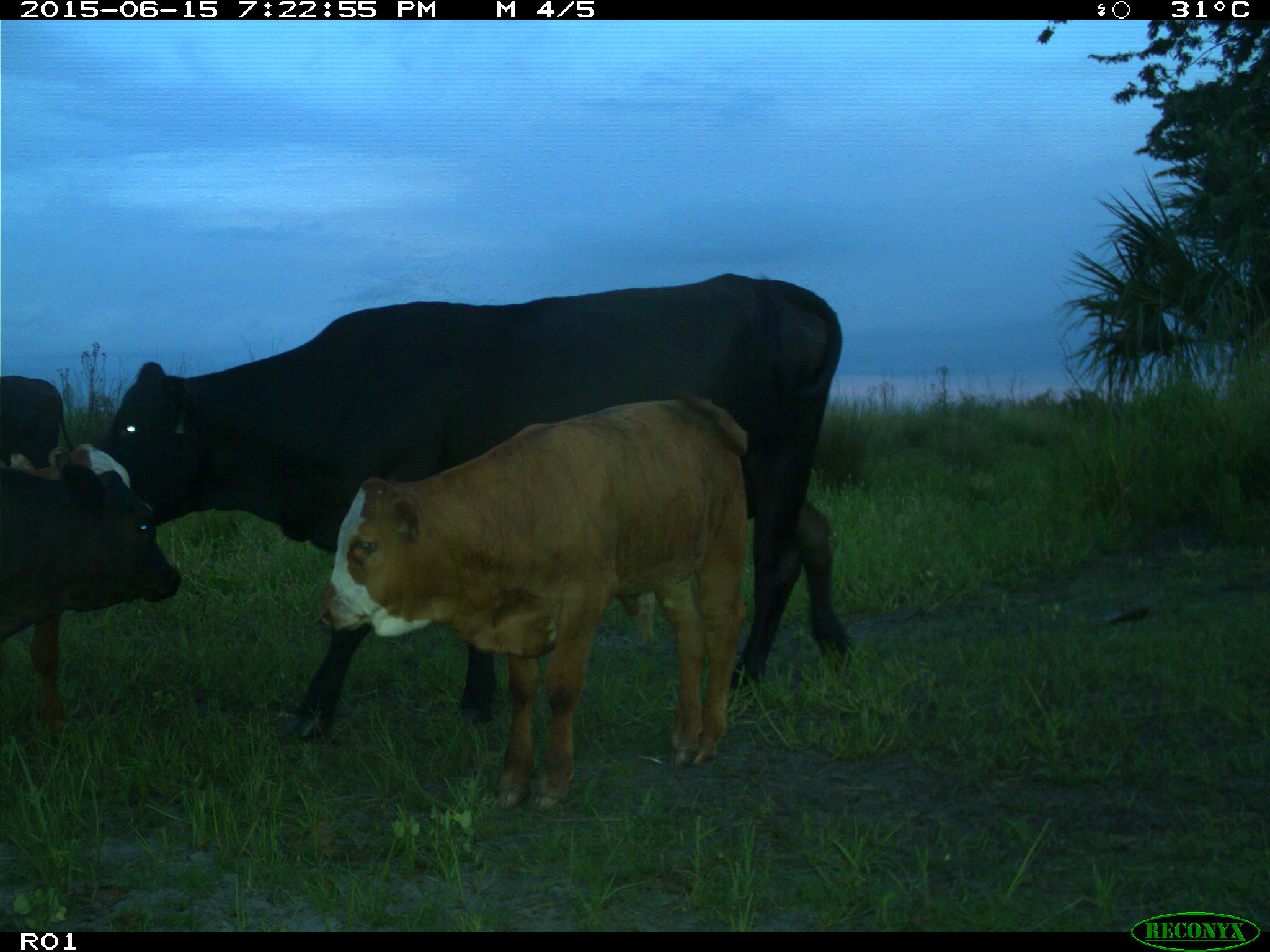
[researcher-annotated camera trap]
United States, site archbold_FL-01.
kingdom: Animalia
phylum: Chordata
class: Mammalia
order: Artiodactyla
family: Bovidae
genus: Bos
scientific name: Bos taurus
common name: domestic cow